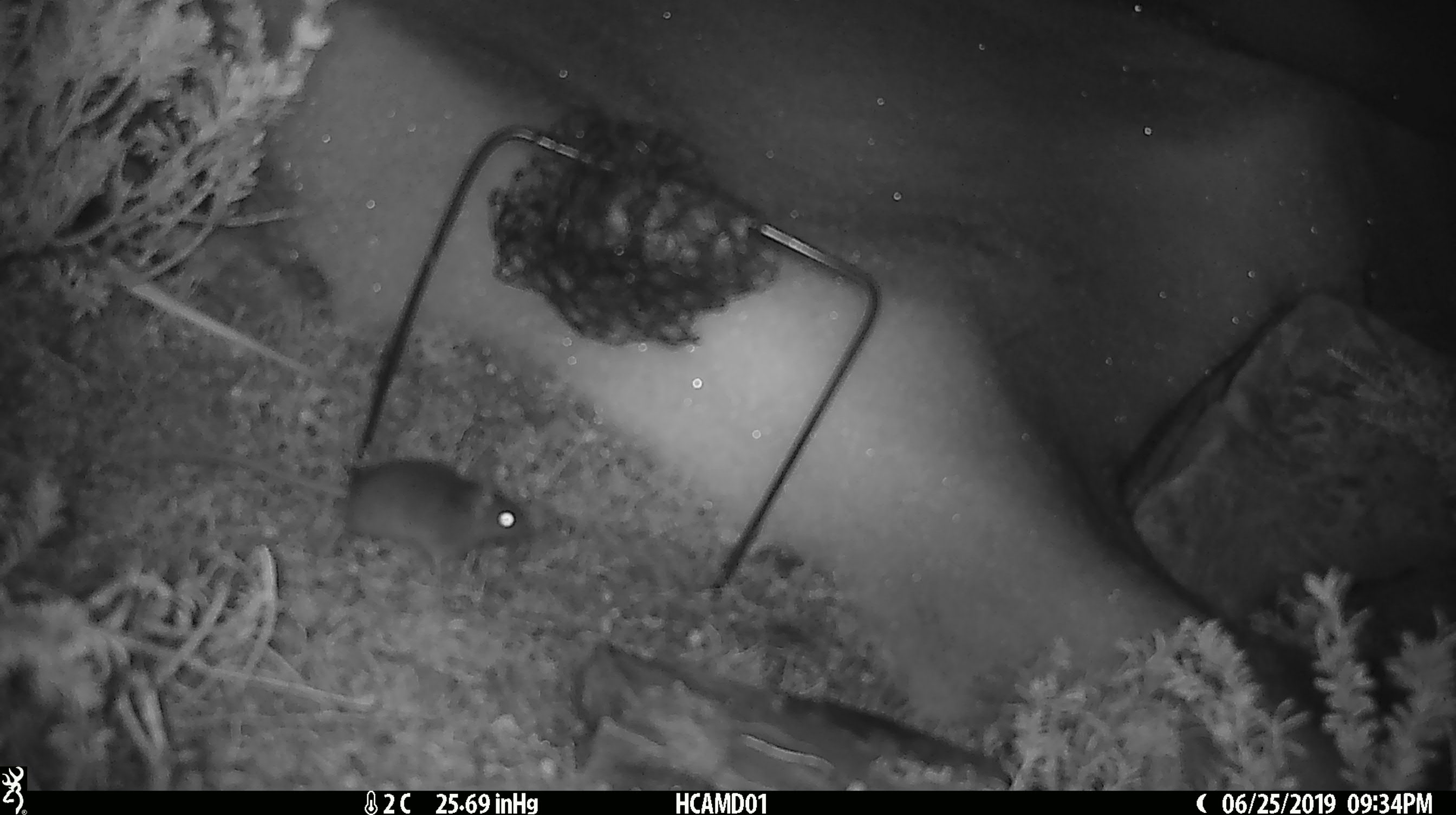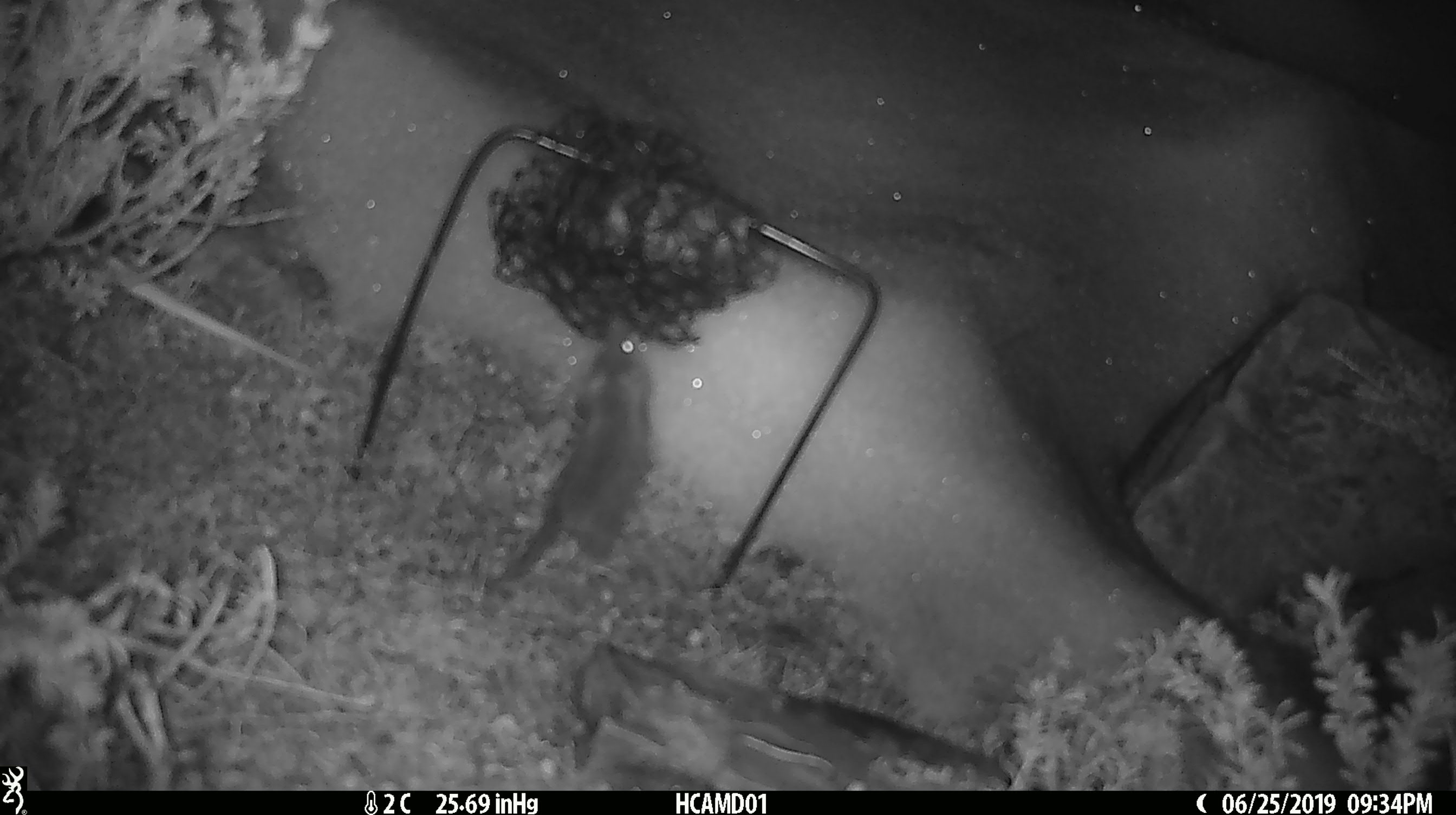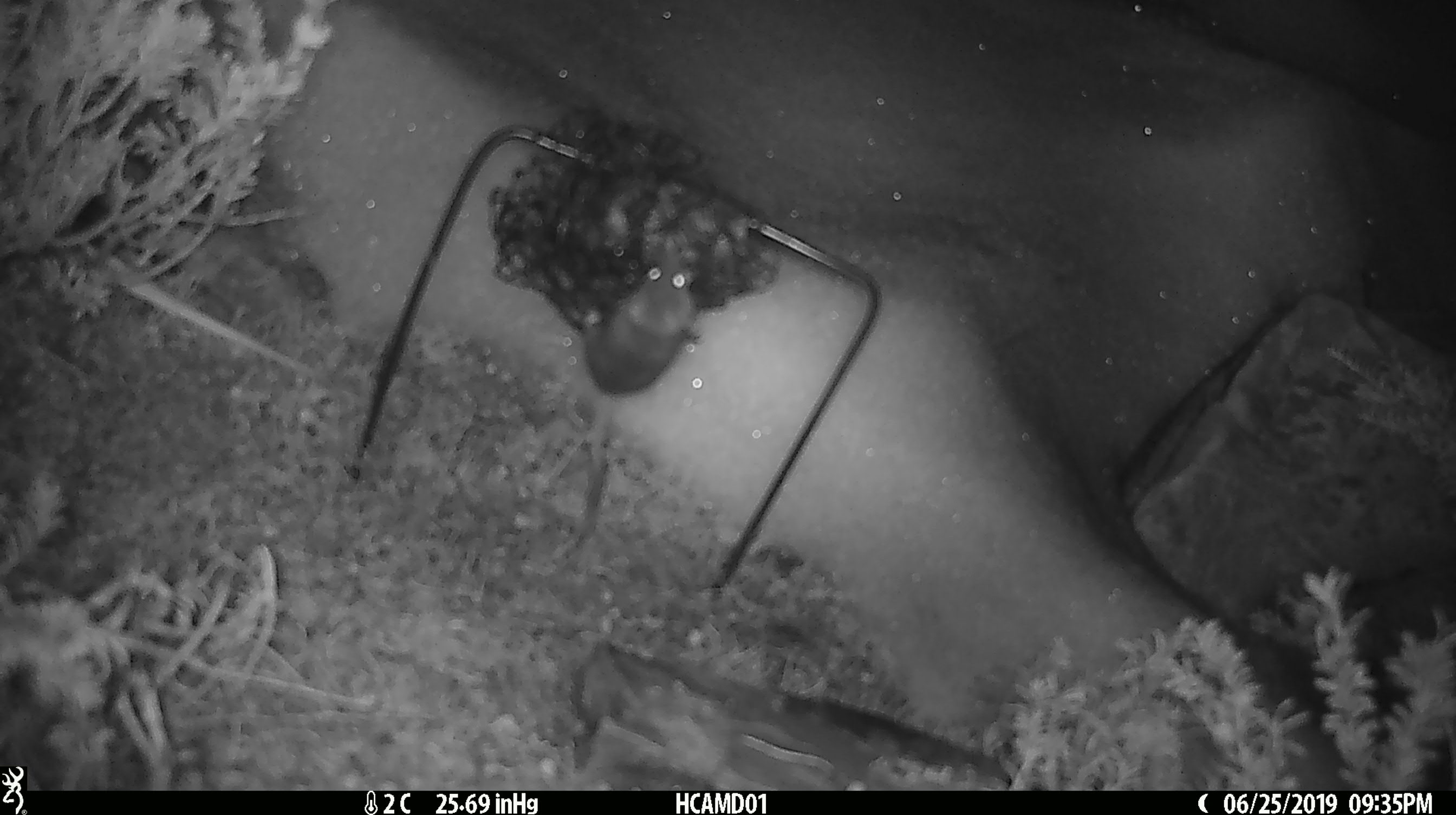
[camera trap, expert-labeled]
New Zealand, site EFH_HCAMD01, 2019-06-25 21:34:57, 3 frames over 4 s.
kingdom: Animalia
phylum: Chordata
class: Mammalia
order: Rodentia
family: Muridae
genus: Mus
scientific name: Mus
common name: mouse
Mouse (Mus).